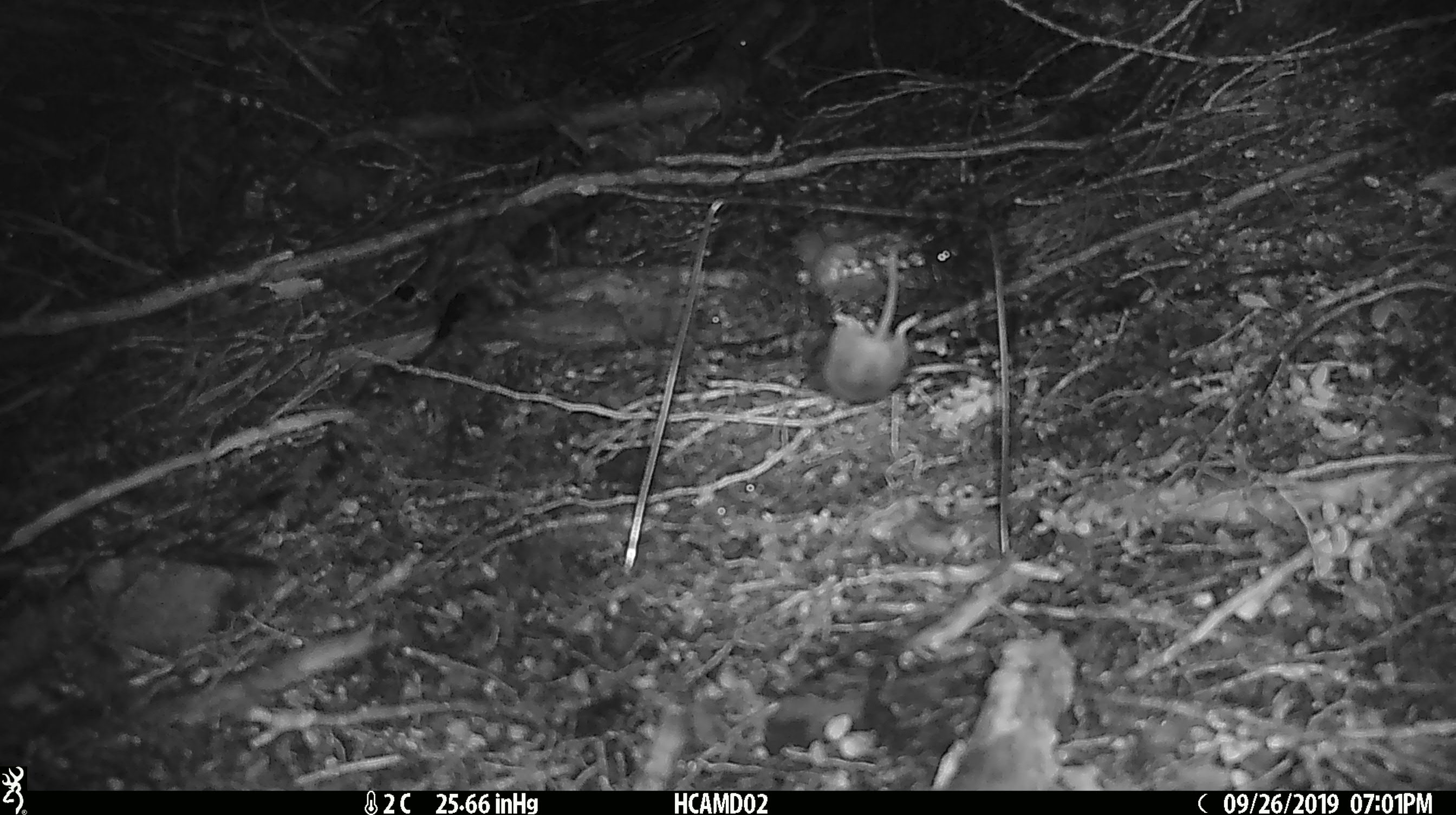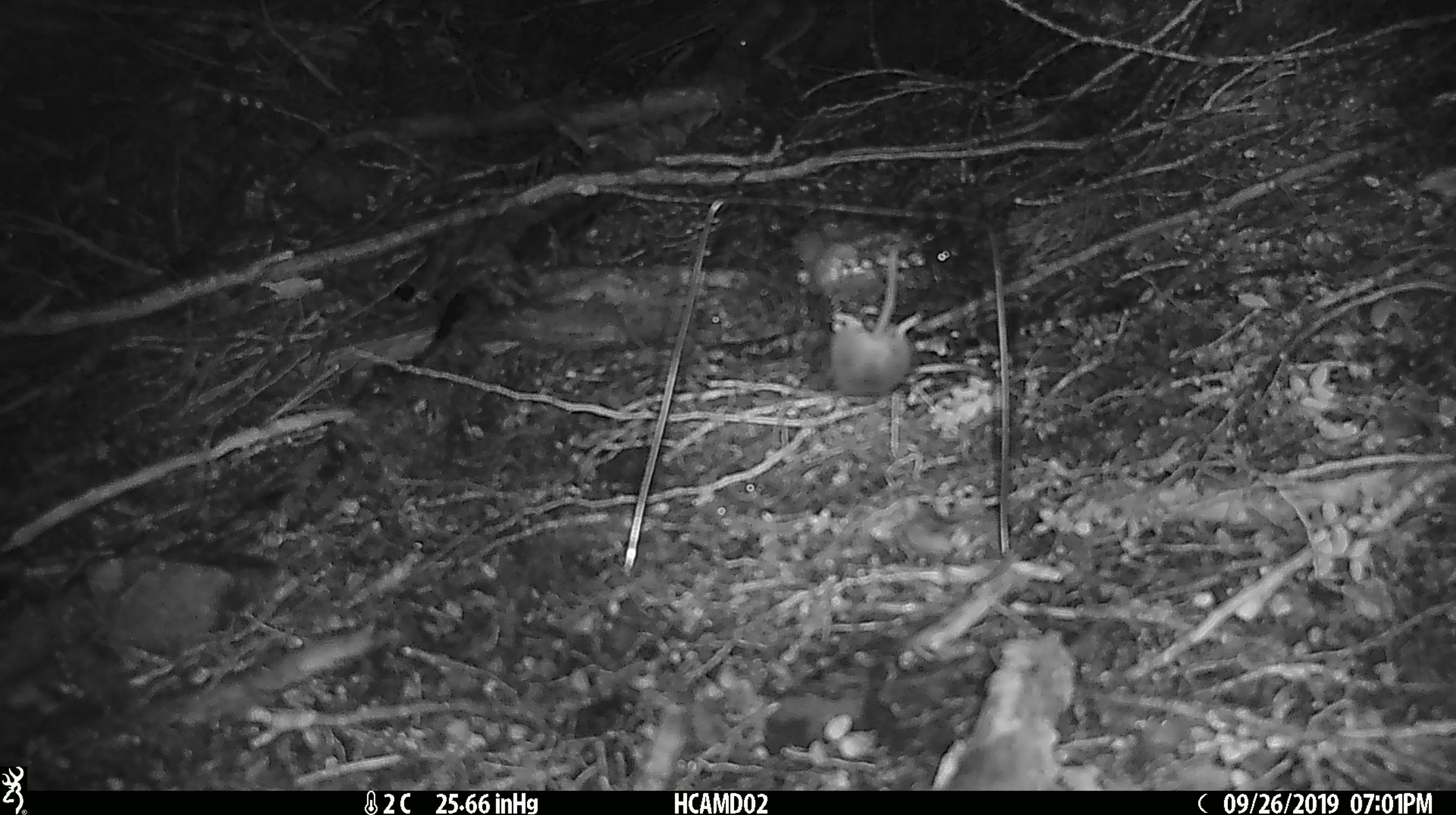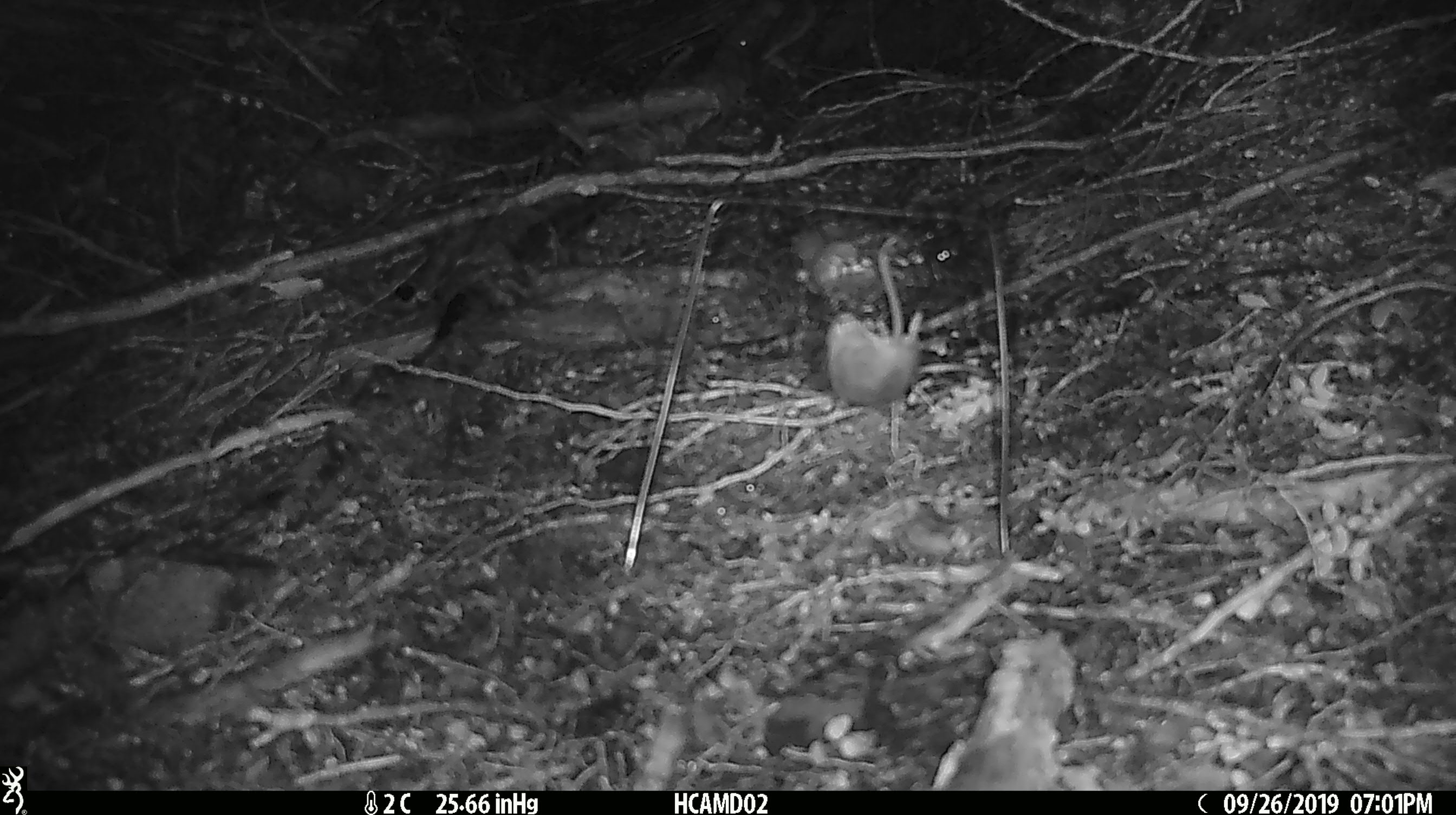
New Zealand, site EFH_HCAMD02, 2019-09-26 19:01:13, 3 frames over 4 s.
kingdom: Animalia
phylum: Chordata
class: Mammalia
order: Rodentia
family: Muridae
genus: Mus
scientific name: Mus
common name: mouse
Mouse (Mus).